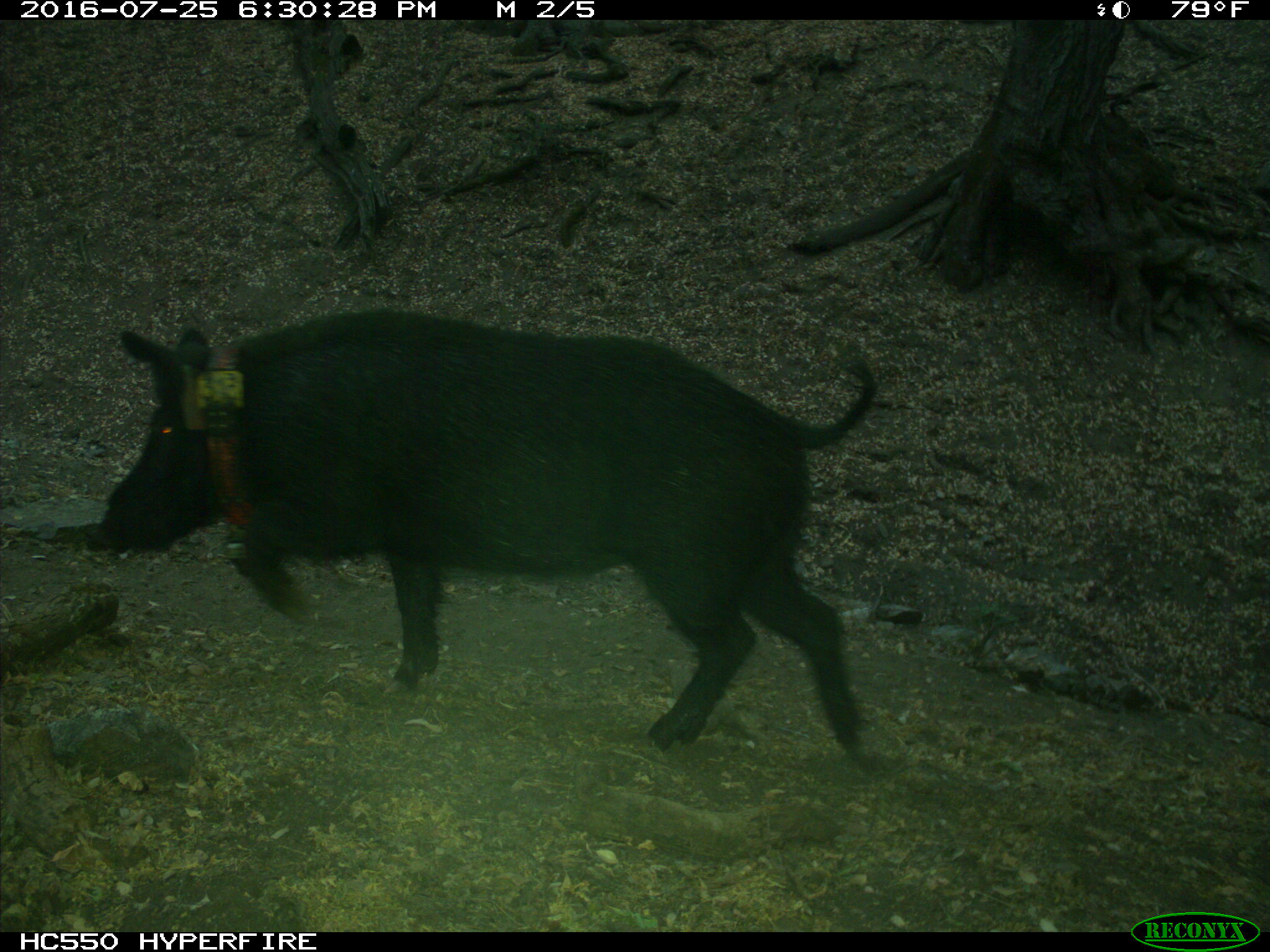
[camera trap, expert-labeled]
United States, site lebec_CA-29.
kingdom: Animalia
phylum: Chordata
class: Mammalia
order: Artiodactyla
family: Suidae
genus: Sus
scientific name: Sus scrofa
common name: wild boar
Sus scrofa (wild boar).